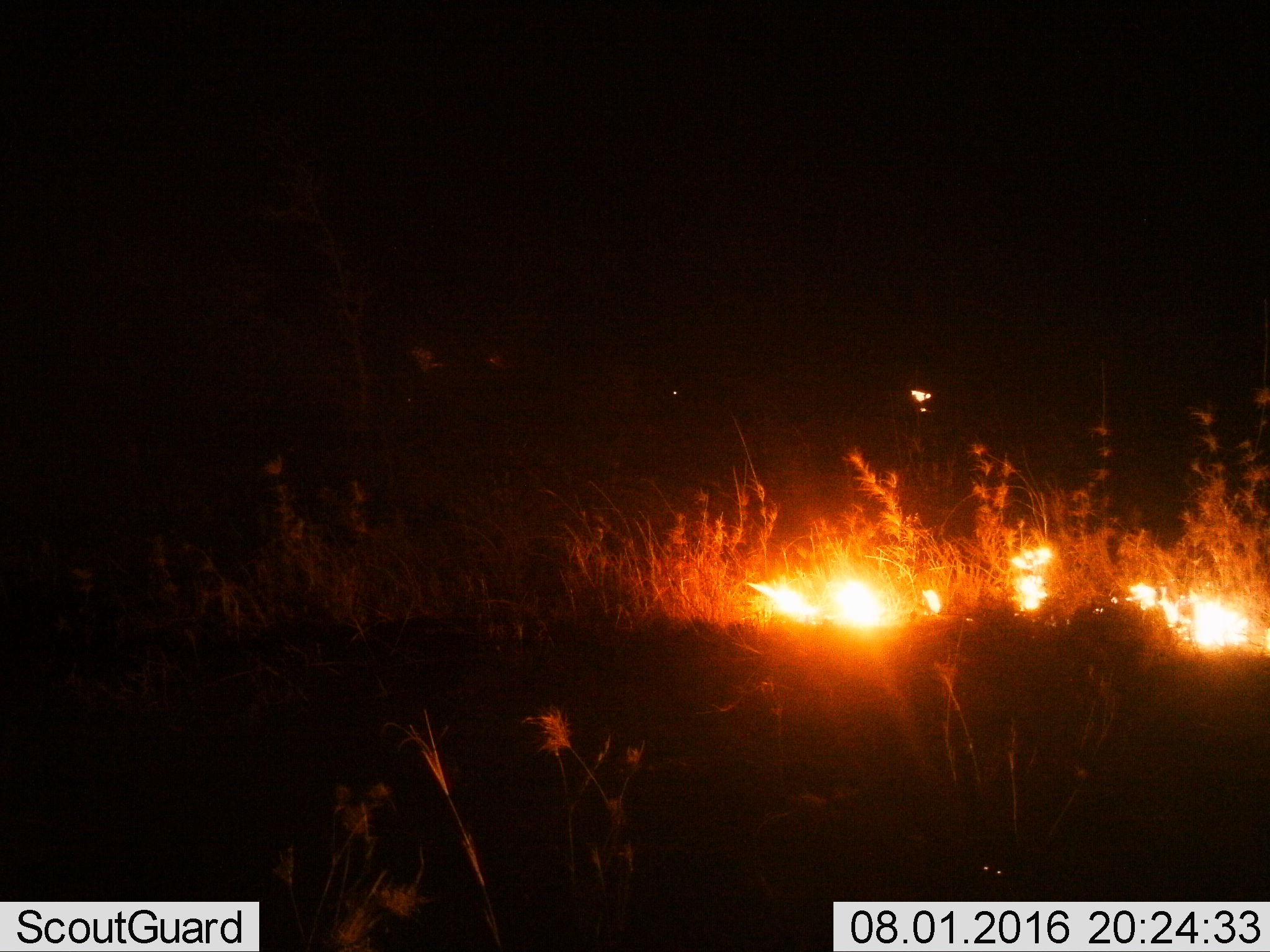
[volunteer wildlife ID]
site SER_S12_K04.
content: unidentified animal